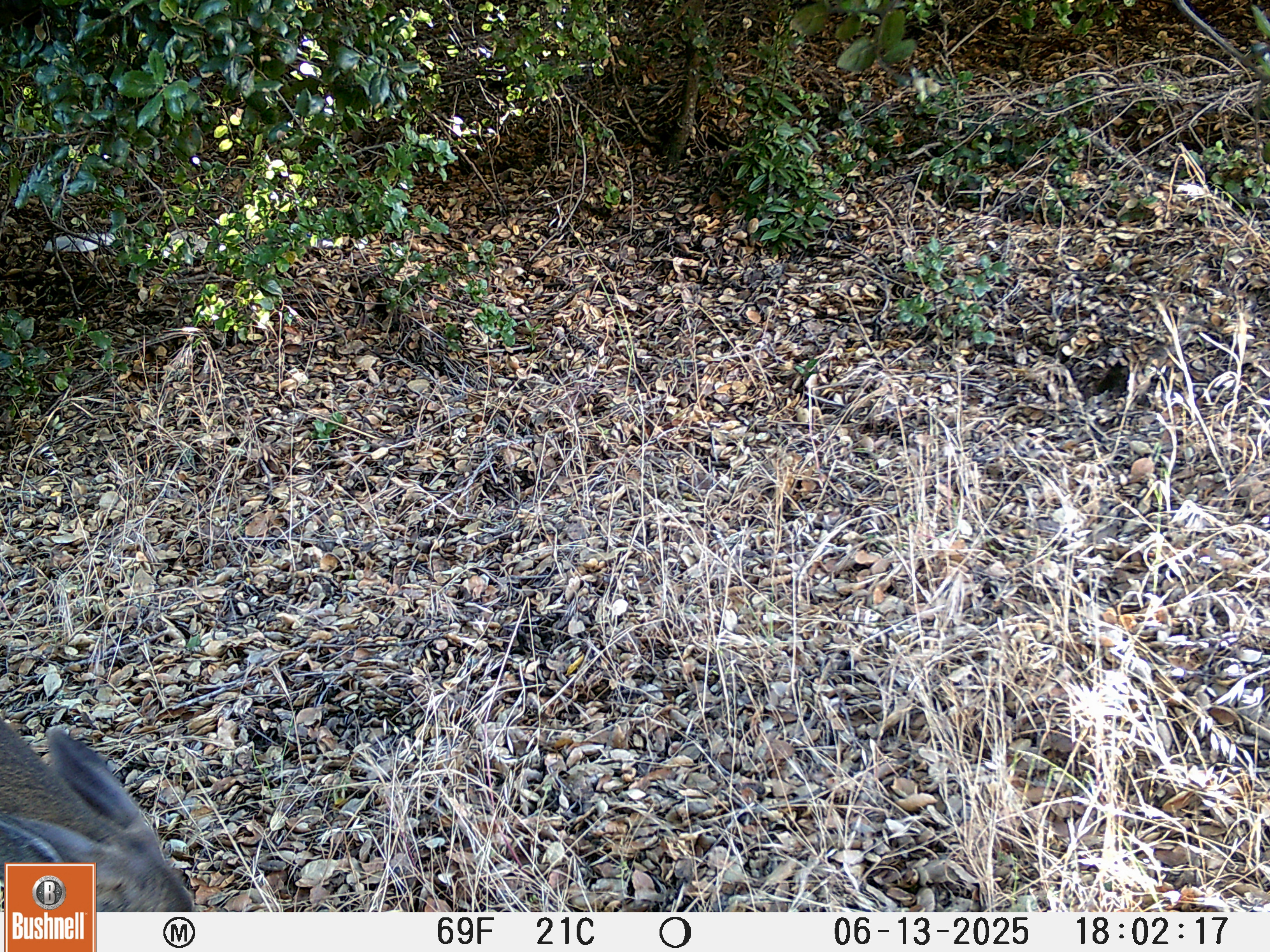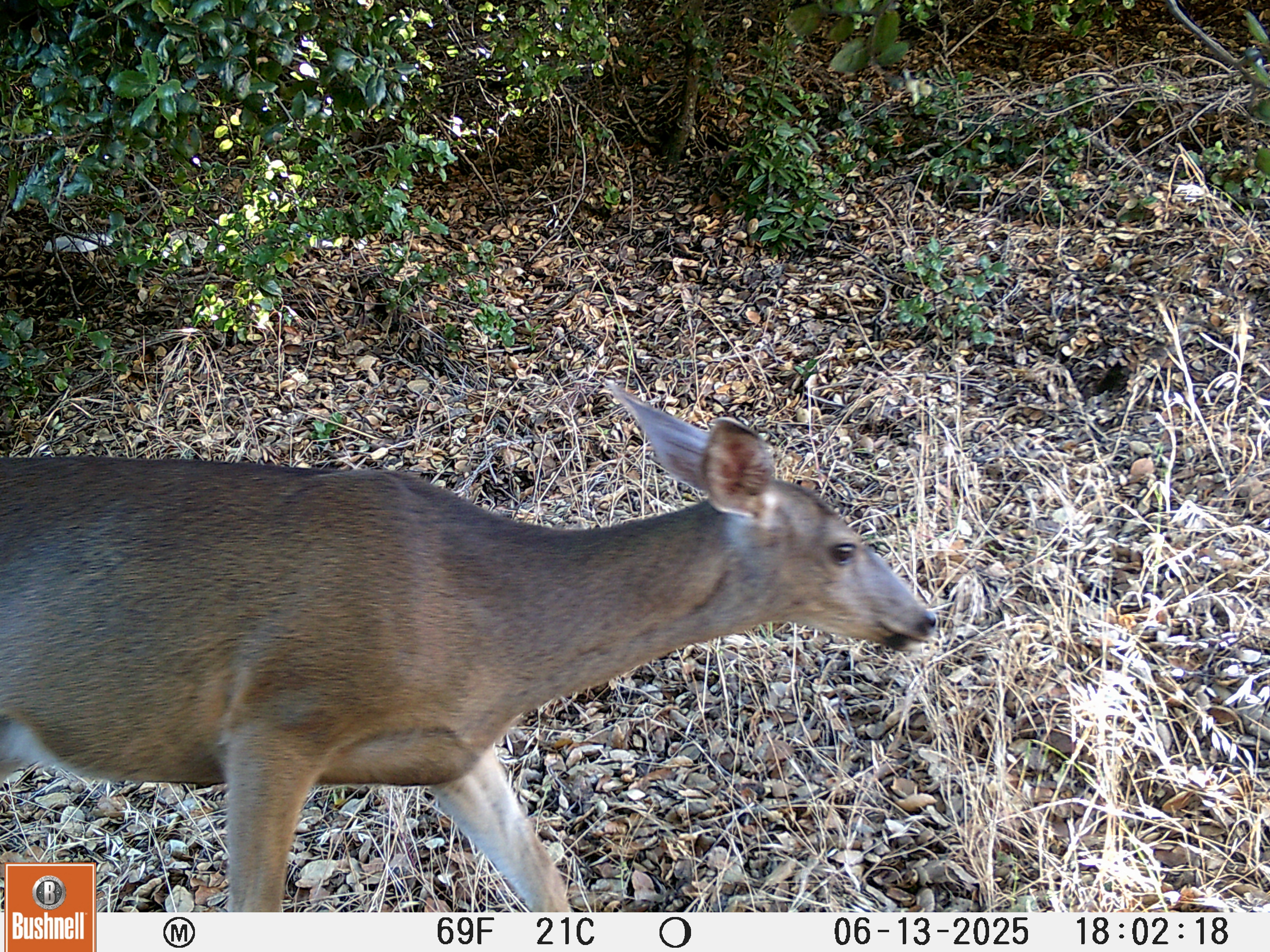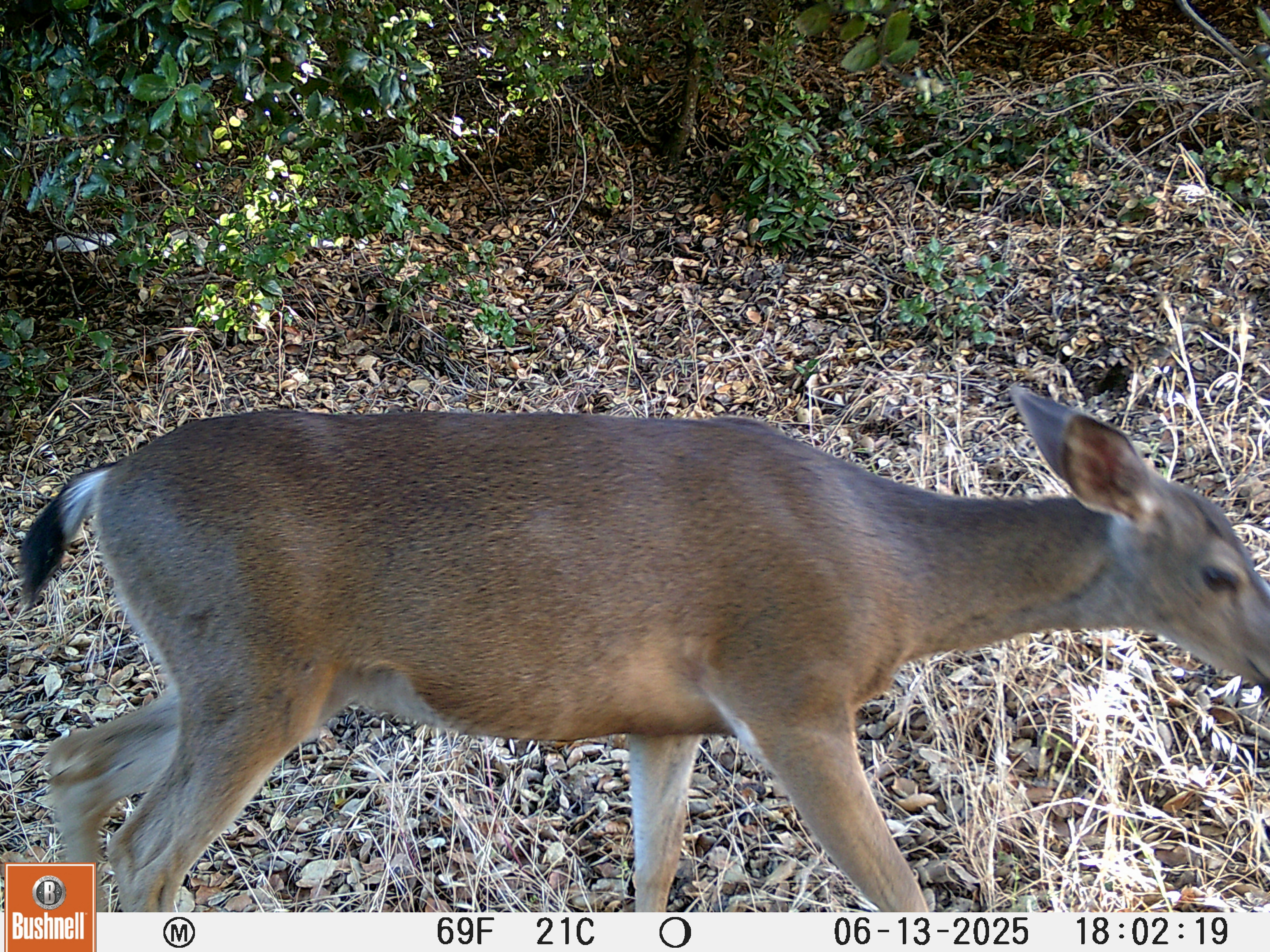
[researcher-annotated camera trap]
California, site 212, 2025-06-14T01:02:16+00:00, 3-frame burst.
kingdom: Animalia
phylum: Chordata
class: Mammalia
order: Artiodactyla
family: Cervidae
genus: Odocoileus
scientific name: Odocoileus hemionus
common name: mule deer